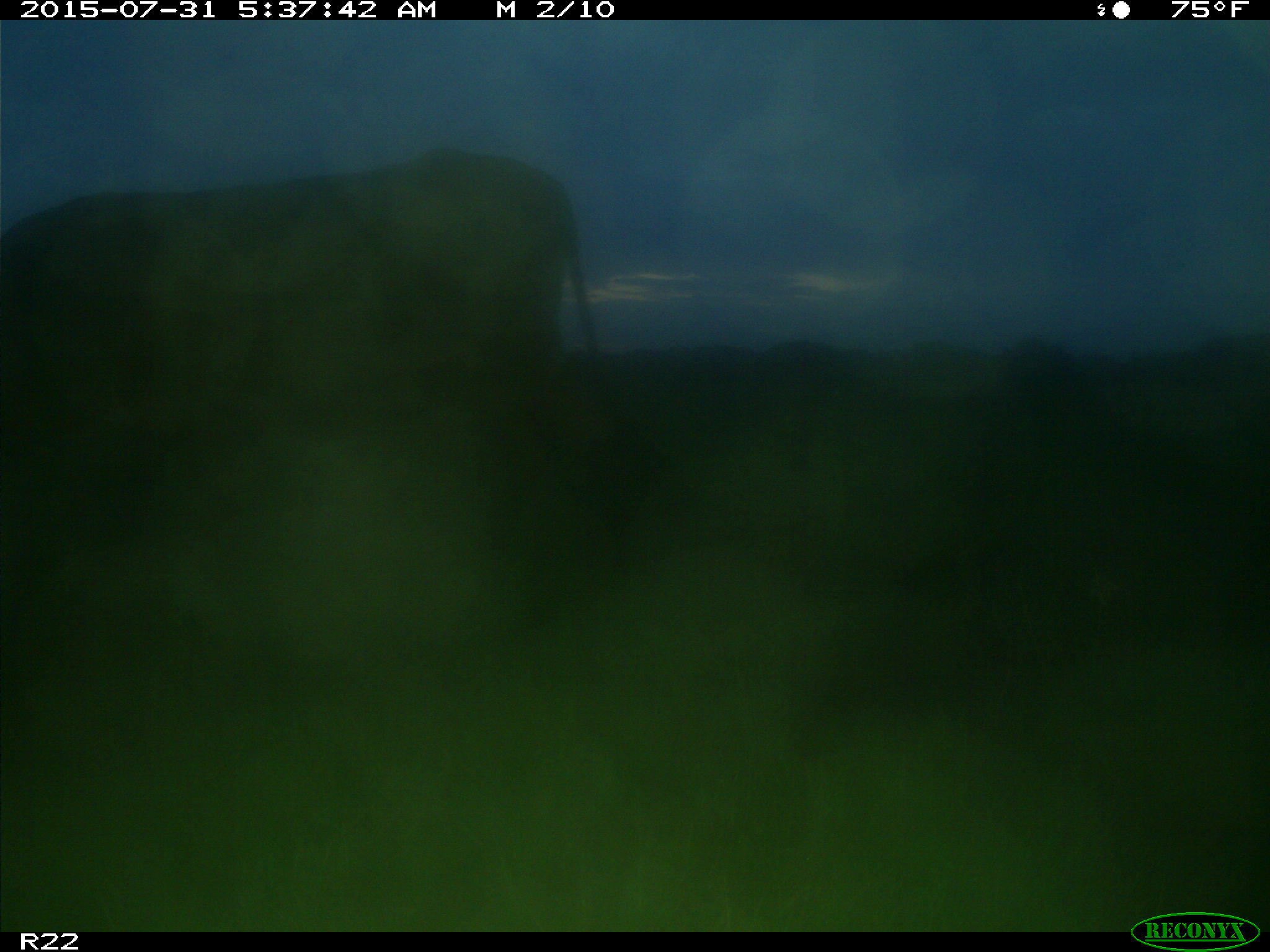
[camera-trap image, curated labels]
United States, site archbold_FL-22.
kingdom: Animalia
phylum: Chordata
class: Mammalia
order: Artiodactyla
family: Bovidae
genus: Bos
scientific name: Bos taurus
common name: domestic cow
Bos taurus (domestic cow).